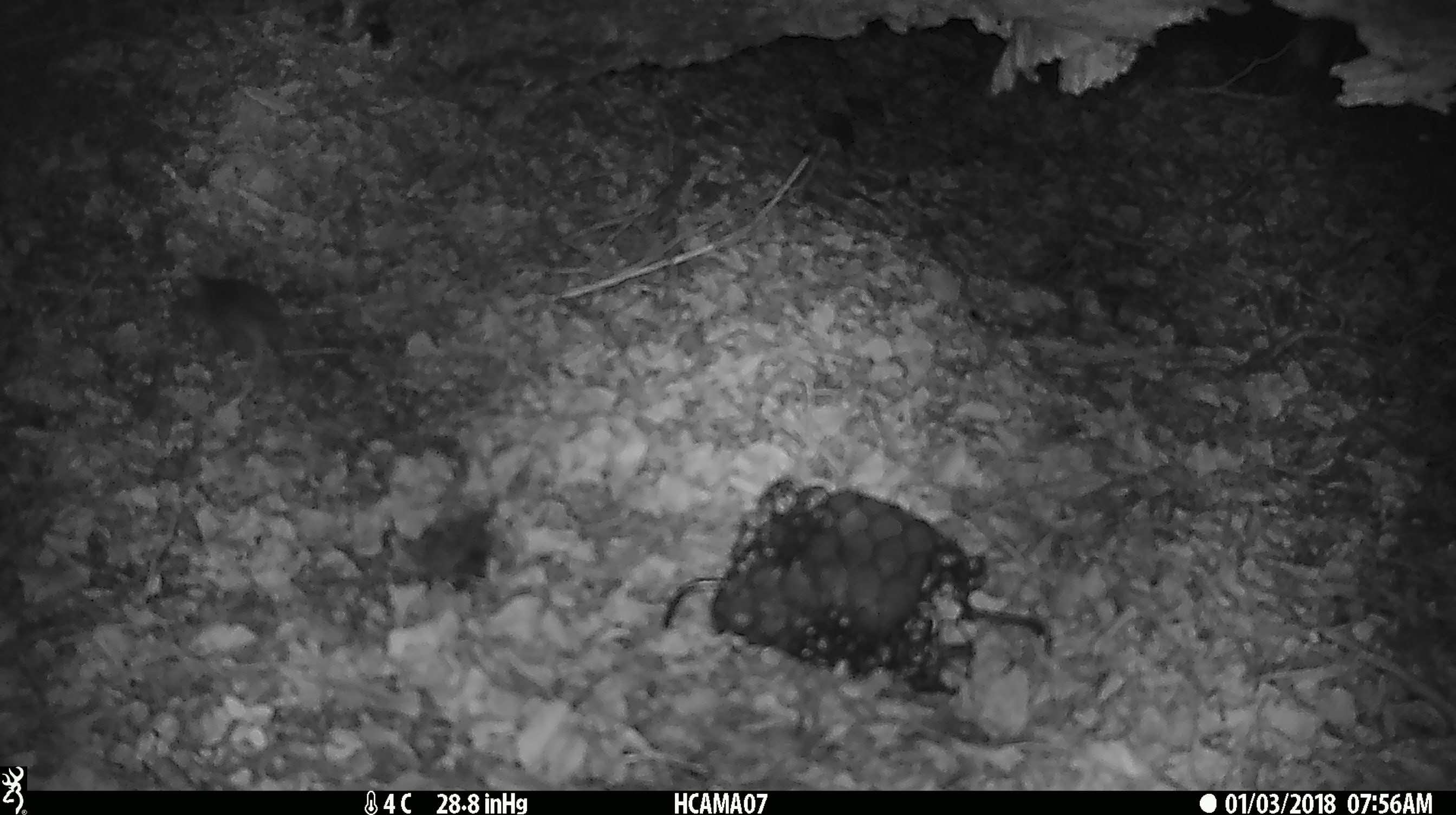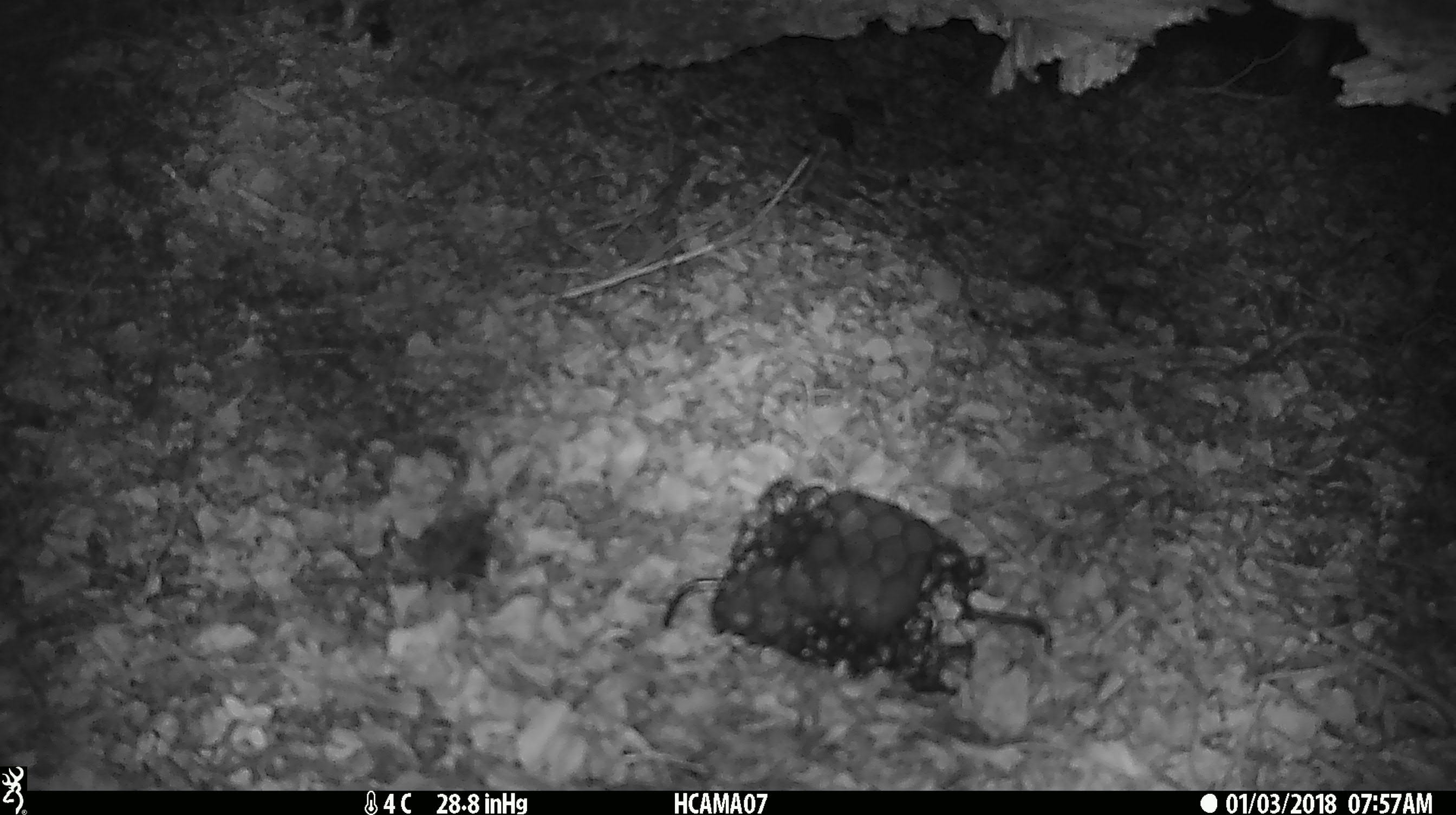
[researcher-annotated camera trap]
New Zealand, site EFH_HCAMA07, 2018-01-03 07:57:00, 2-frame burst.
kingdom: Animalia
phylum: Chordata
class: Mammalia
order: Rodentia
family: Muridae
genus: Mus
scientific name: Mus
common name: mouse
Mouse (Mus).